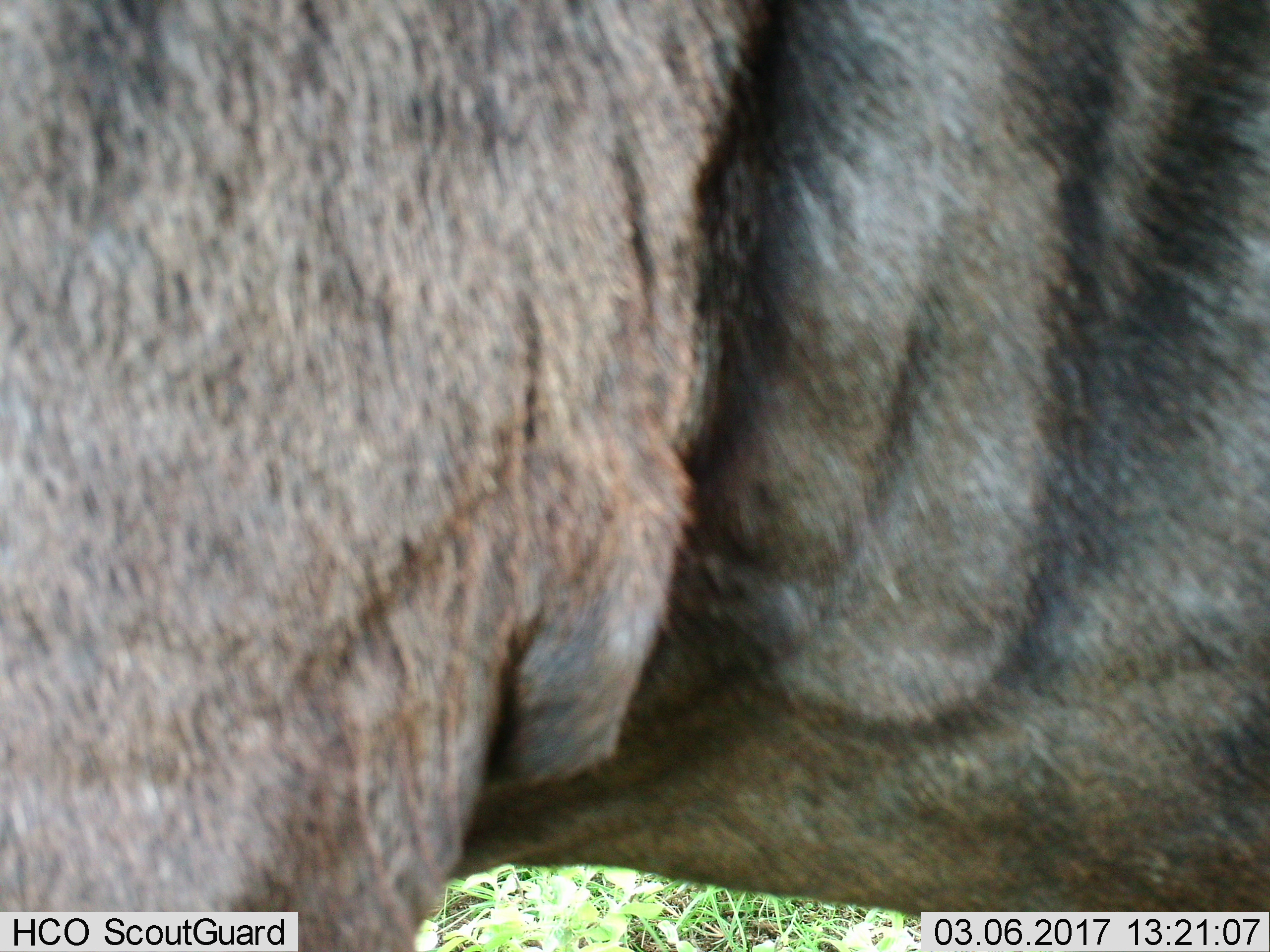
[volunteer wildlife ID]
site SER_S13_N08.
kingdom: Animalia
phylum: Chordata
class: Mammalia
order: Artiodactyla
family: Bovidae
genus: Connochaetes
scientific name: Connochaetes taurinus taurinus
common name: blue wildebeest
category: wildebeestblue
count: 1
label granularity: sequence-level